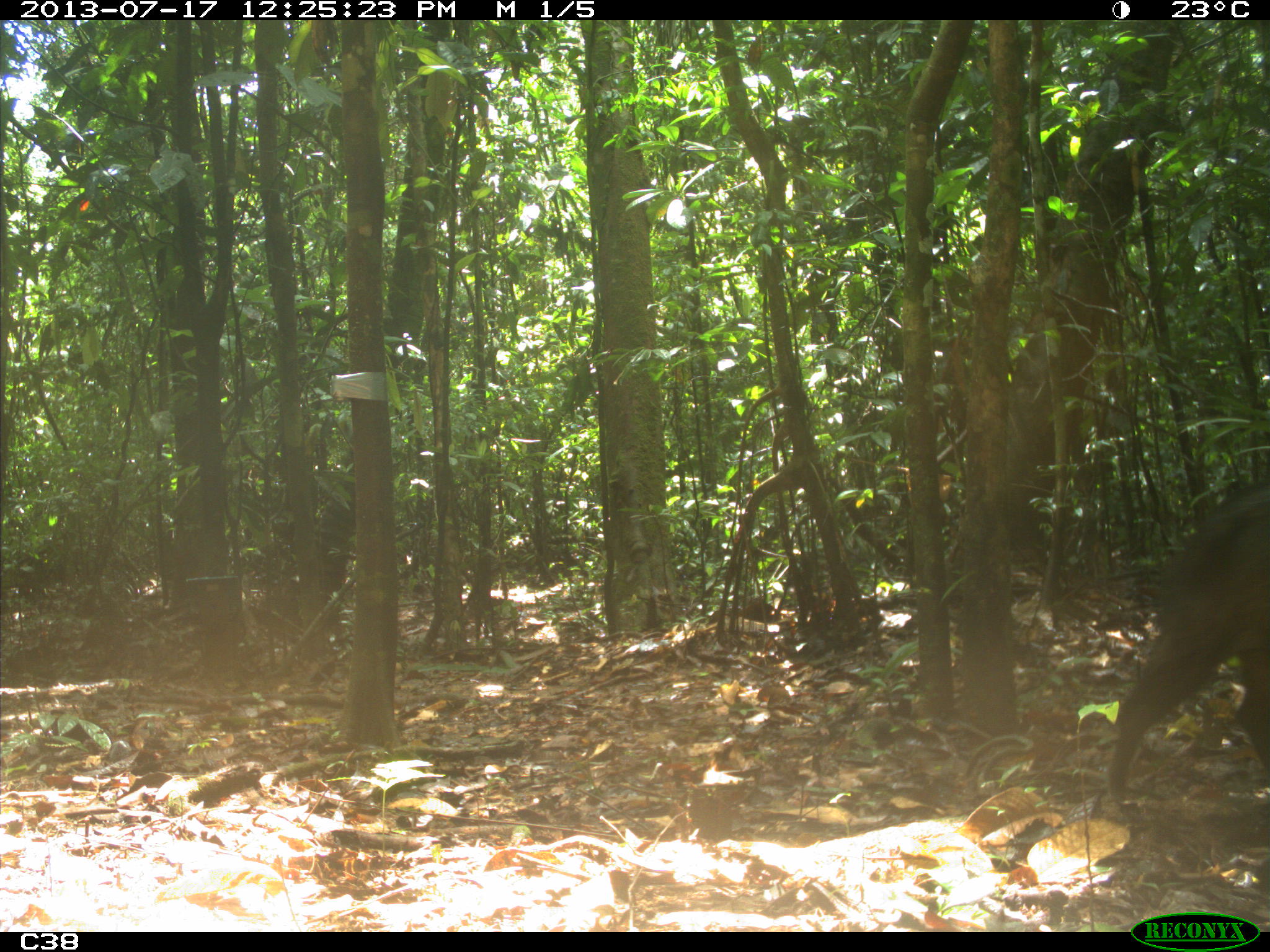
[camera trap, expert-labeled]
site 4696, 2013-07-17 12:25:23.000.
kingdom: Animalia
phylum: Chordata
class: Mammalia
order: Artiodactyla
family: Tayassuidae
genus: Tayassu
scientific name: Tayassu pecari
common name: white-lipped peccary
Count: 9.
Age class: adult.